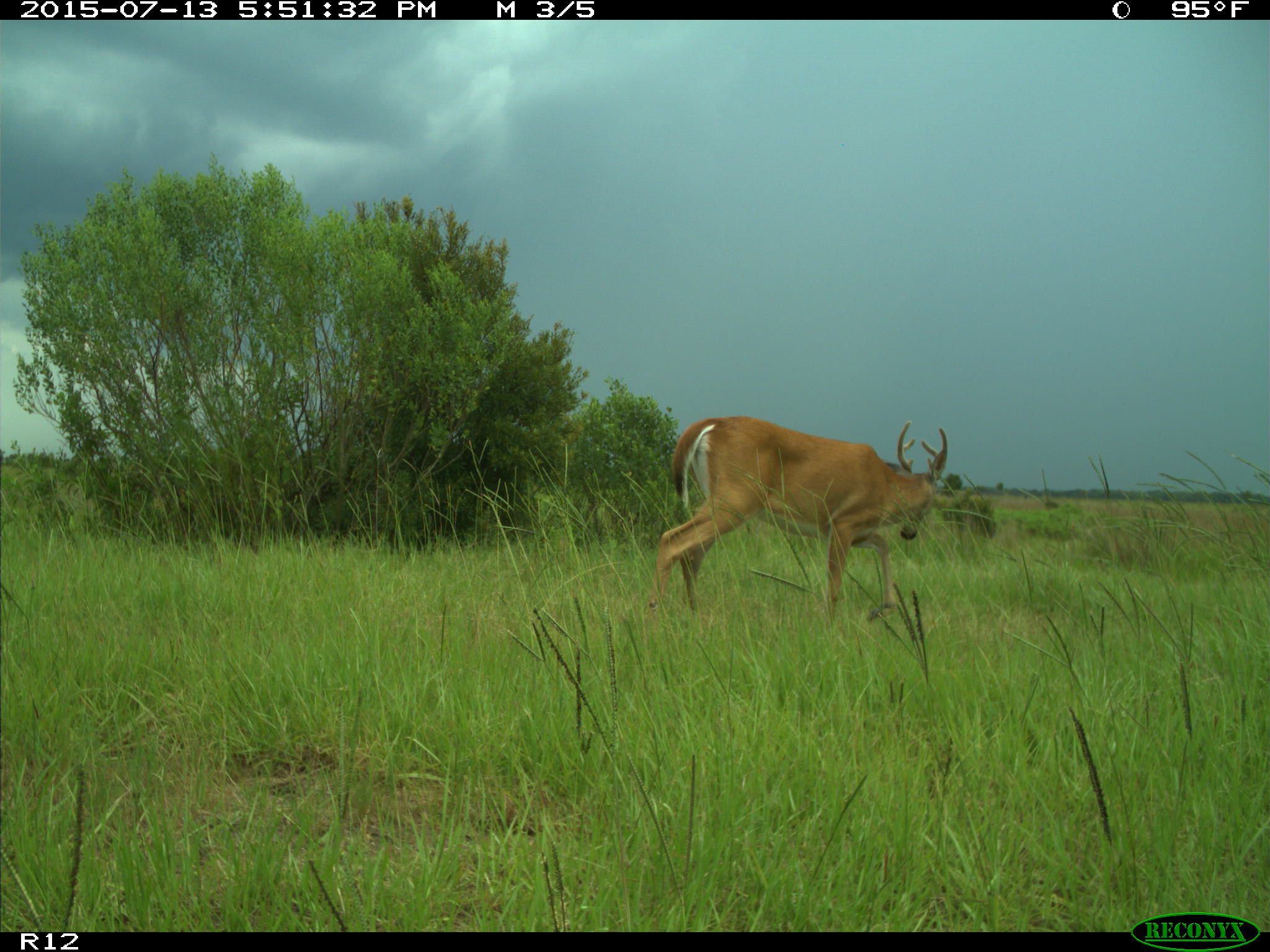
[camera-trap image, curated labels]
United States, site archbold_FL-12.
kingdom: Animalia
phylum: Chordata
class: Mammalia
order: Artiodactyla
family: Cervidae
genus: Odocoileus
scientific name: Odocoileus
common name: deer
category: unidentified deer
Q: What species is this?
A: Unidentified deer (deer) (Odocoileus).